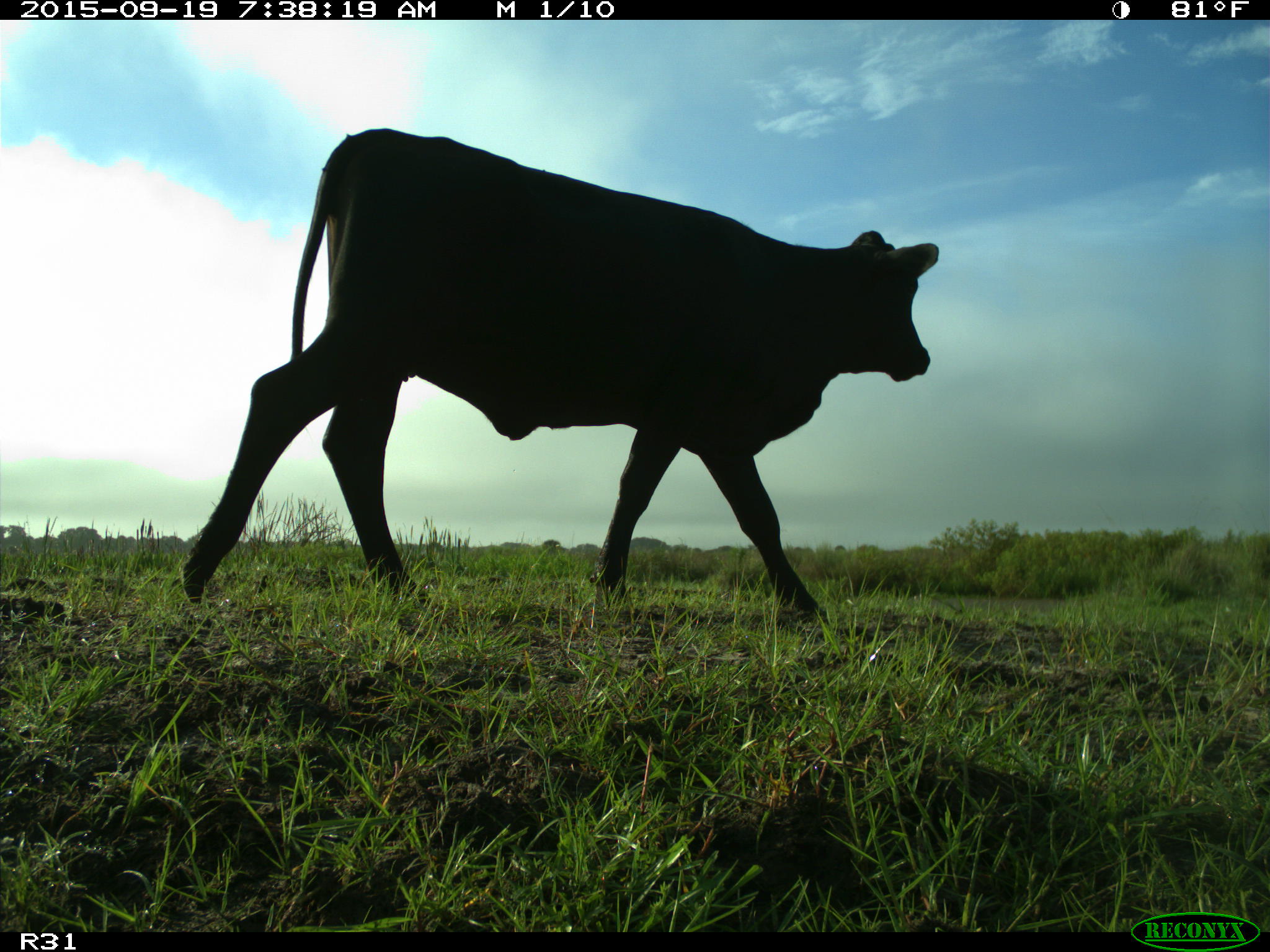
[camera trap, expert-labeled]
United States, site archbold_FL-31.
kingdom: Animalia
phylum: Chordata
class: Mammalia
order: Artiodactyla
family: Bovidae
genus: Bos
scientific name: Bos taurus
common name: domestic cow